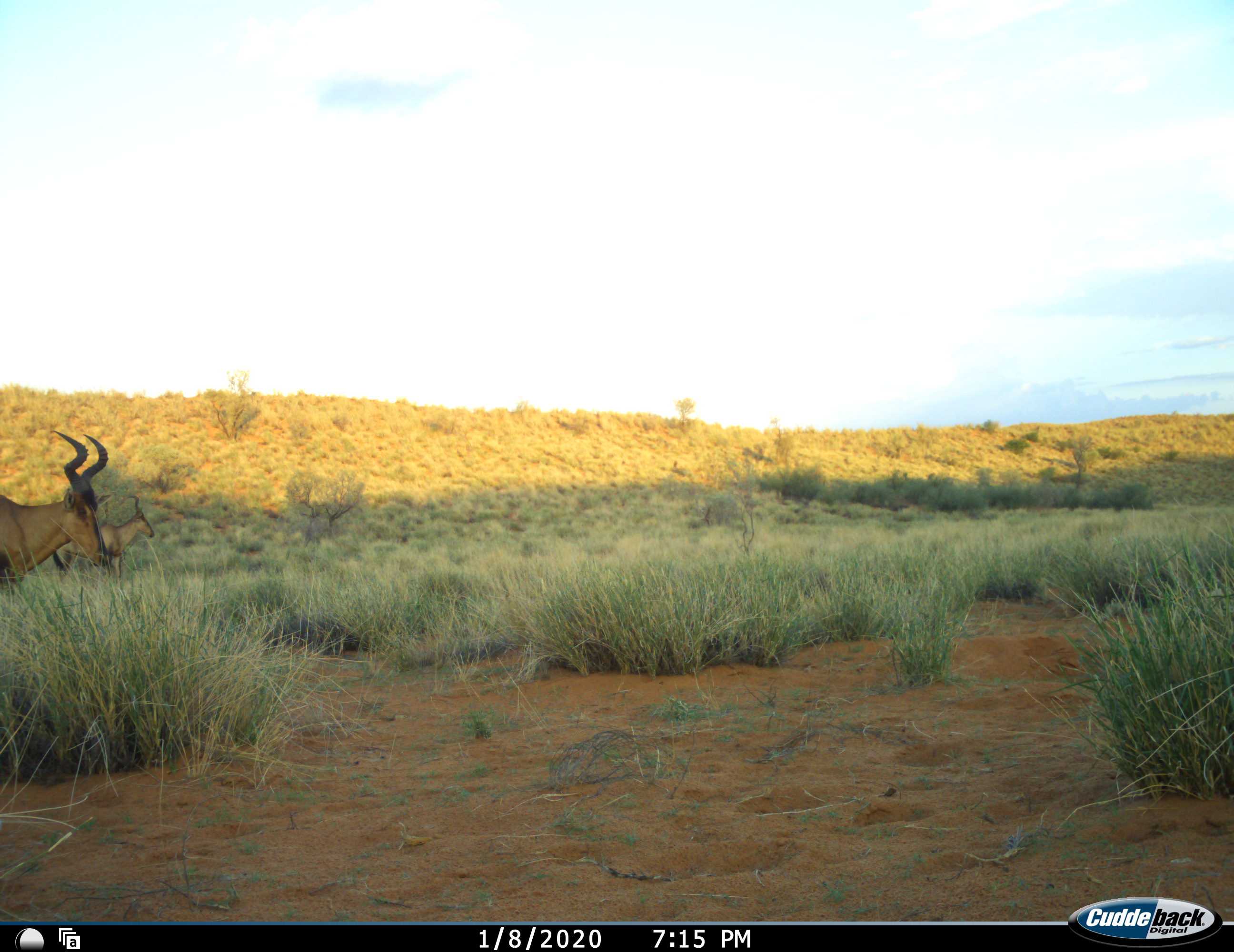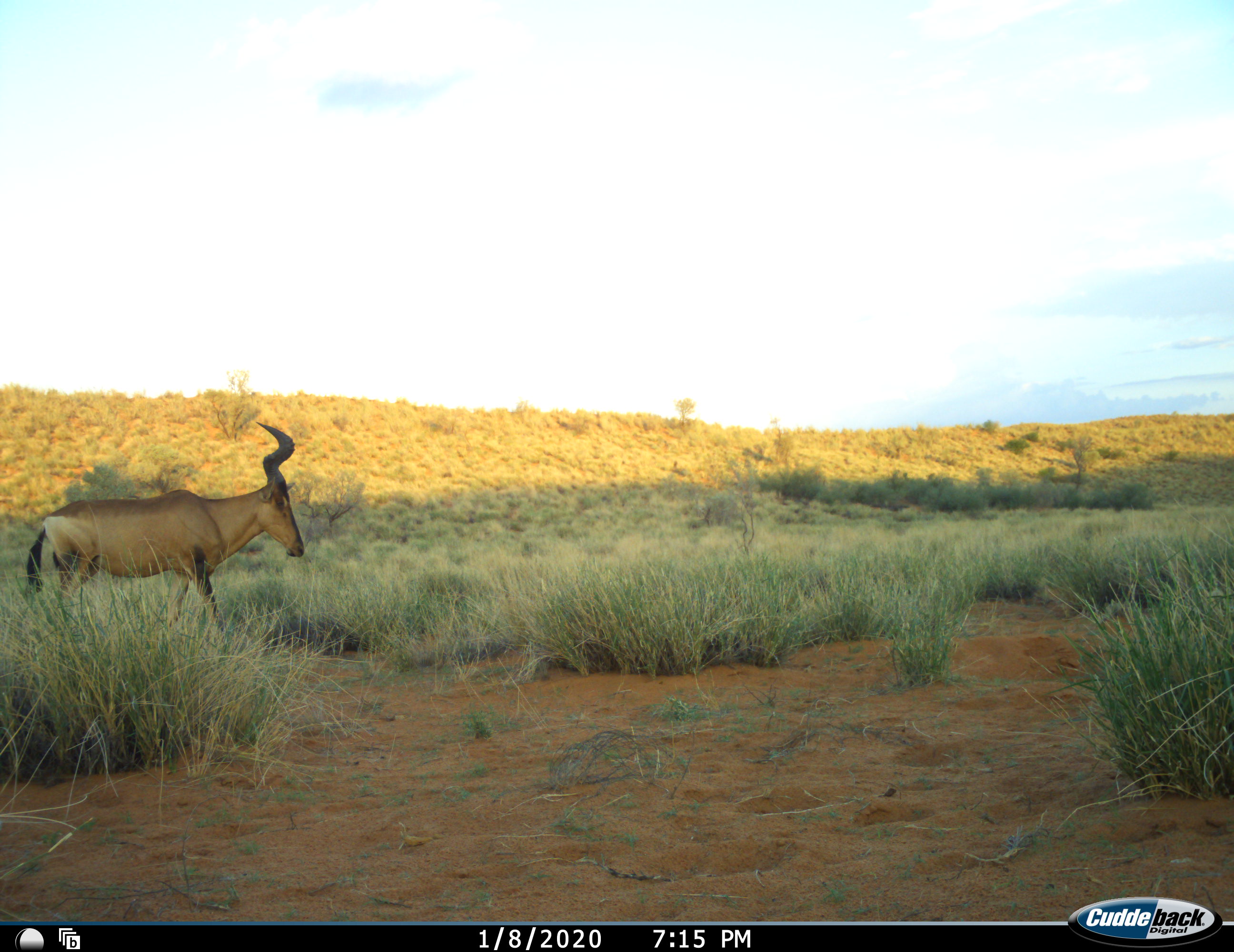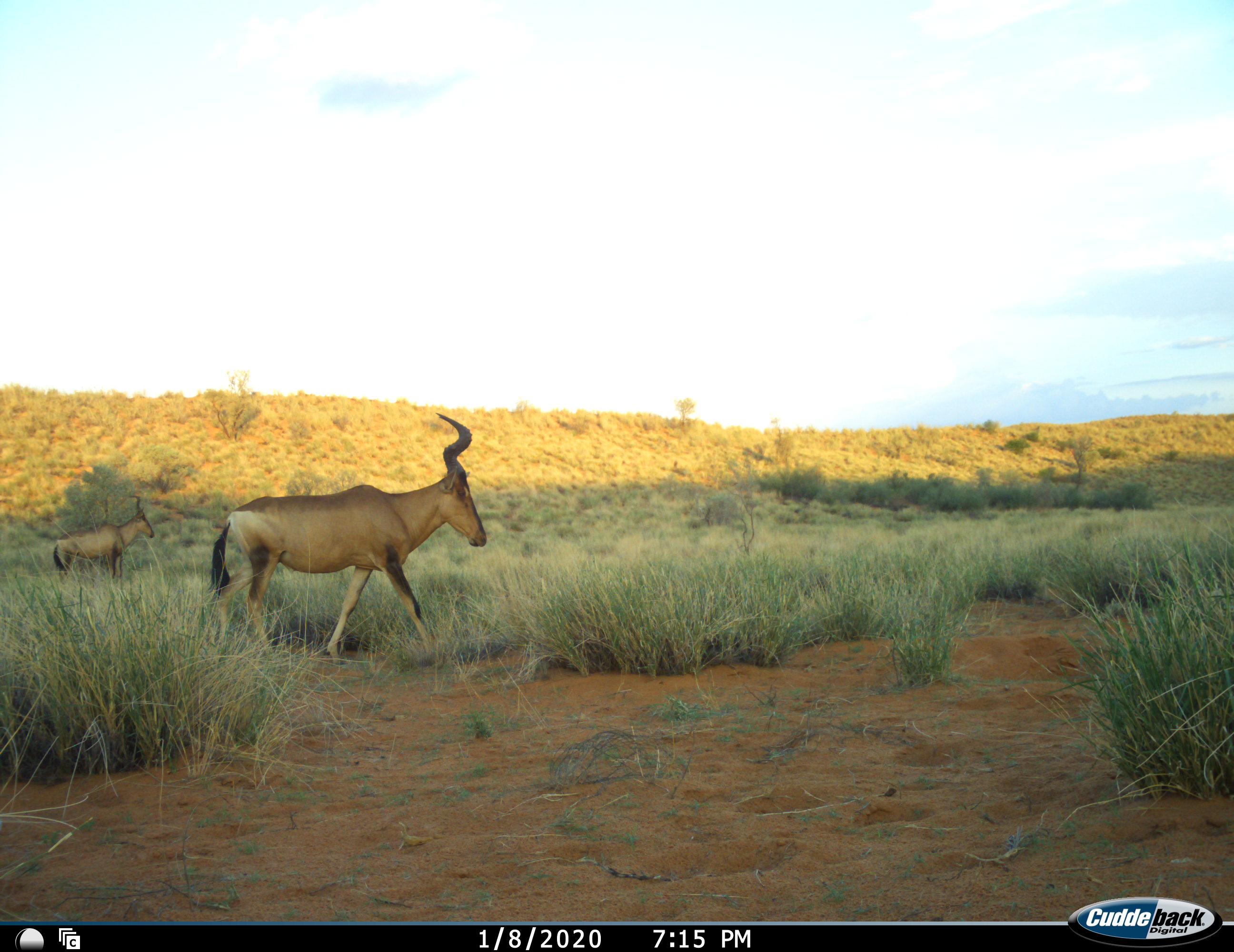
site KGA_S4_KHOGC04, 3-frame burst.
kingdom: Animalia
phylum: Chordata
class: Mammalia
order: Artiodactyla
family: Bovidae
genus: Alcelaphus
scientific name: Alcelaphus buselaphus caama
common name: red hartebeest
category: hartebeestred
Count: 2.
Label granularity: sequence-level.